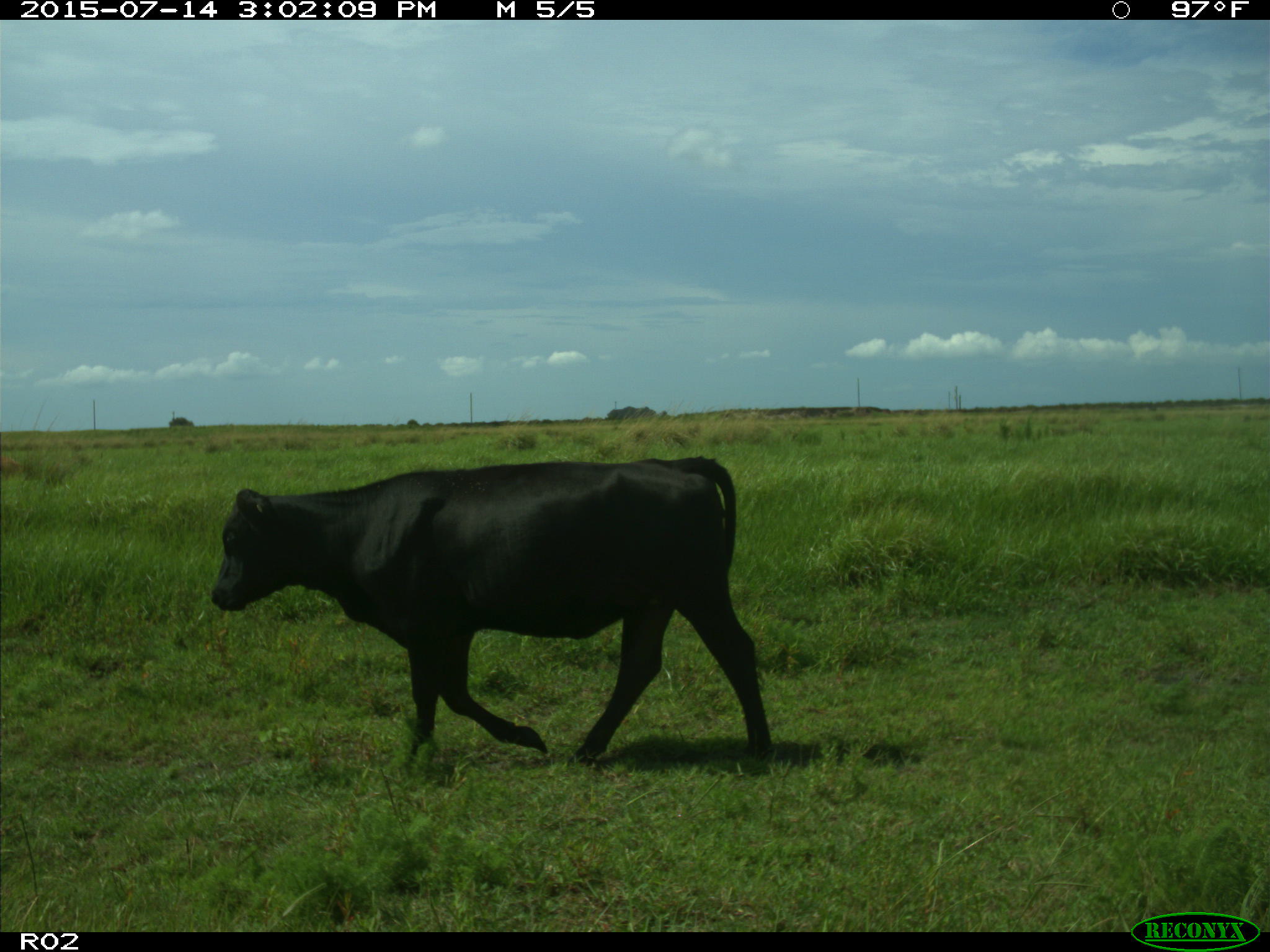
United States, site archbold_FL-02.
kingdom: Animalia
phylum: Chordata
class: Mammalia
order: Artiodactyla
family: Bovidae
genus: Bos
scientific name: Bos taurus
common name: domestic cow